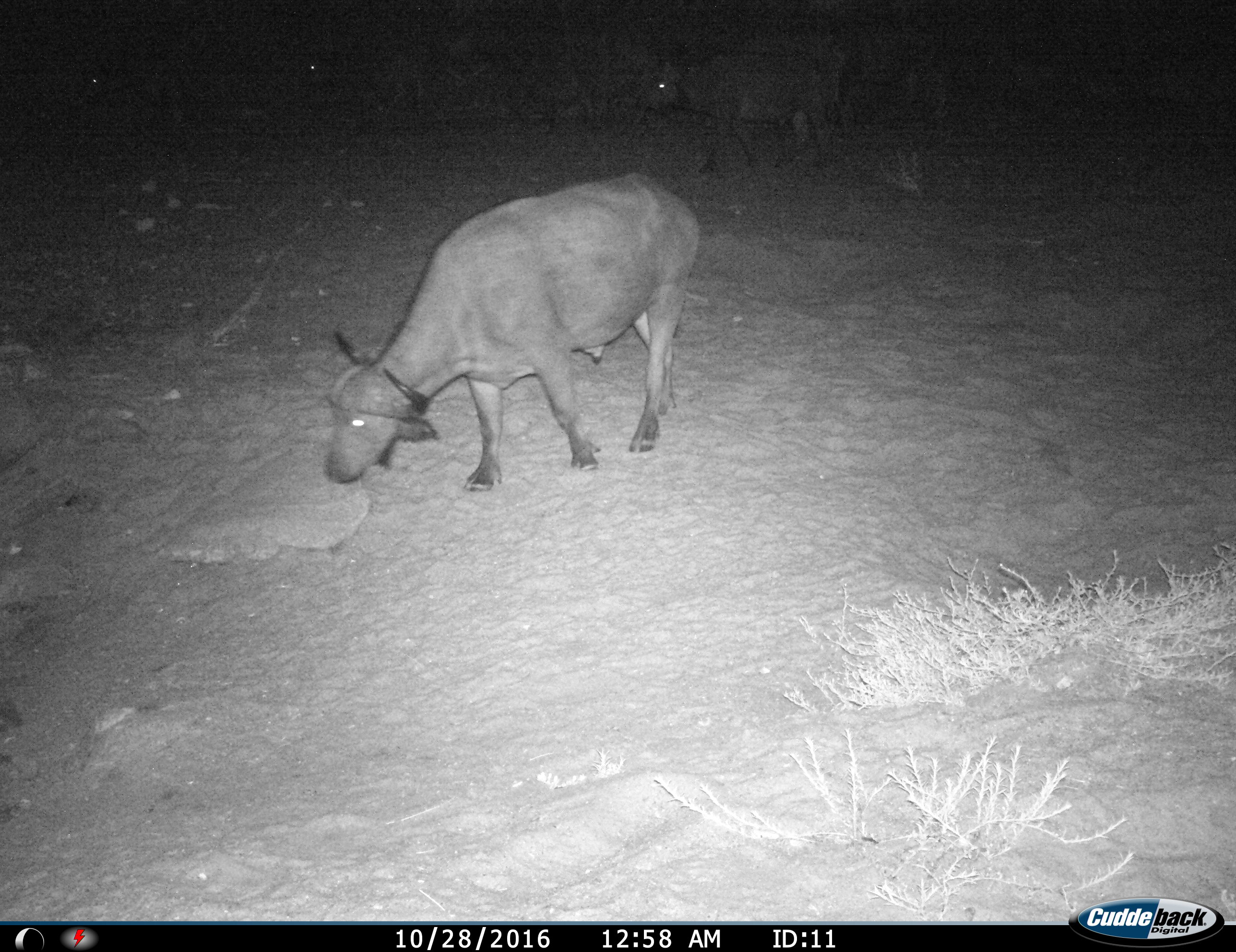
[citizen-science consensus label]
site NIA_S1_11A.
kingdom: Animalia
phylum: Chordata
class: Mammalia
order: Artiodactyla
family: Bovidae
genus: Syncerus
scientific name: Syncerus caffer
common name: african buffalo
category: buffalo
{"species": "buffalo (african buffalo) (Syncerus caffer)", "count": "2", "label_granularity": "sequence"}